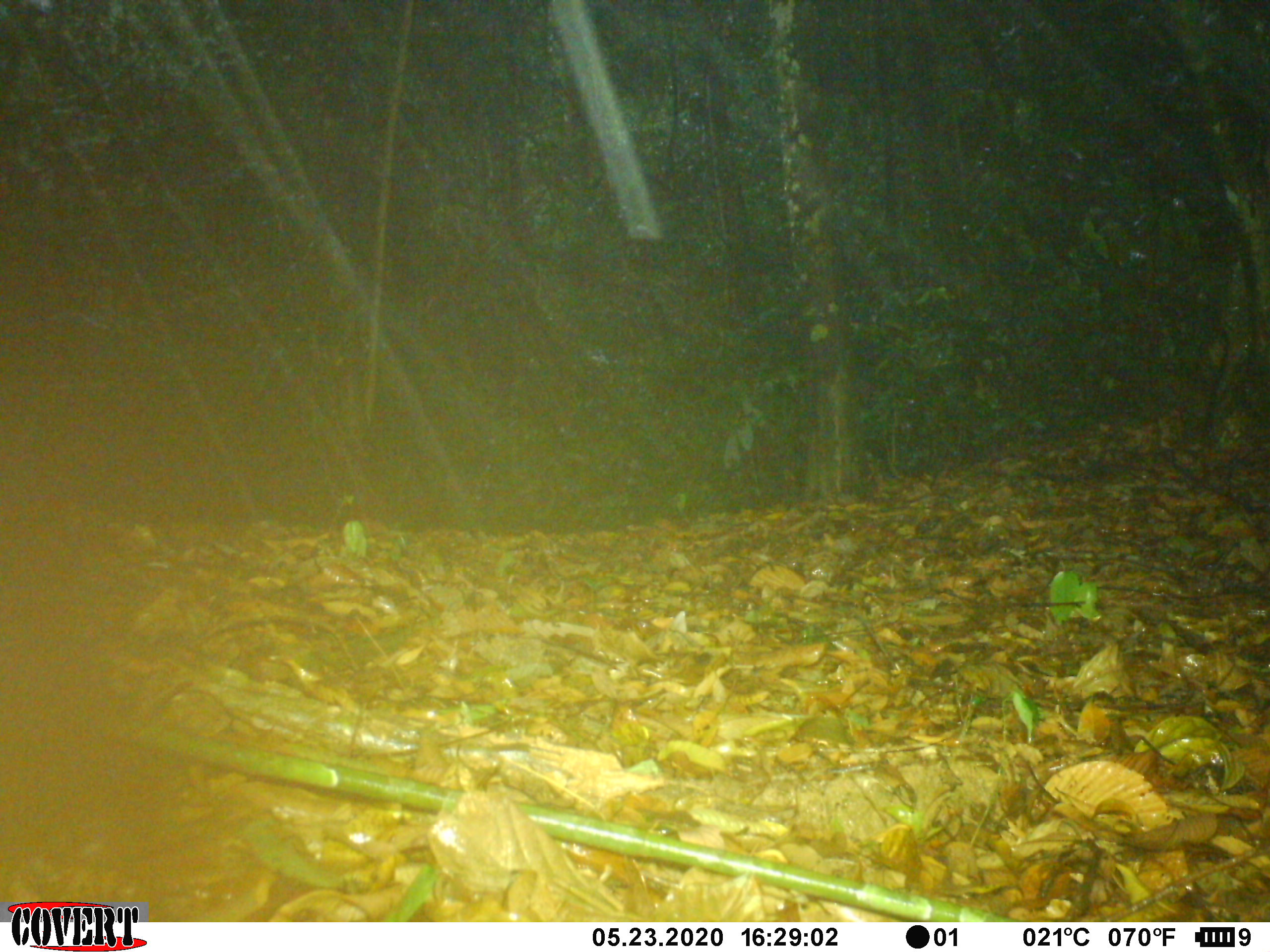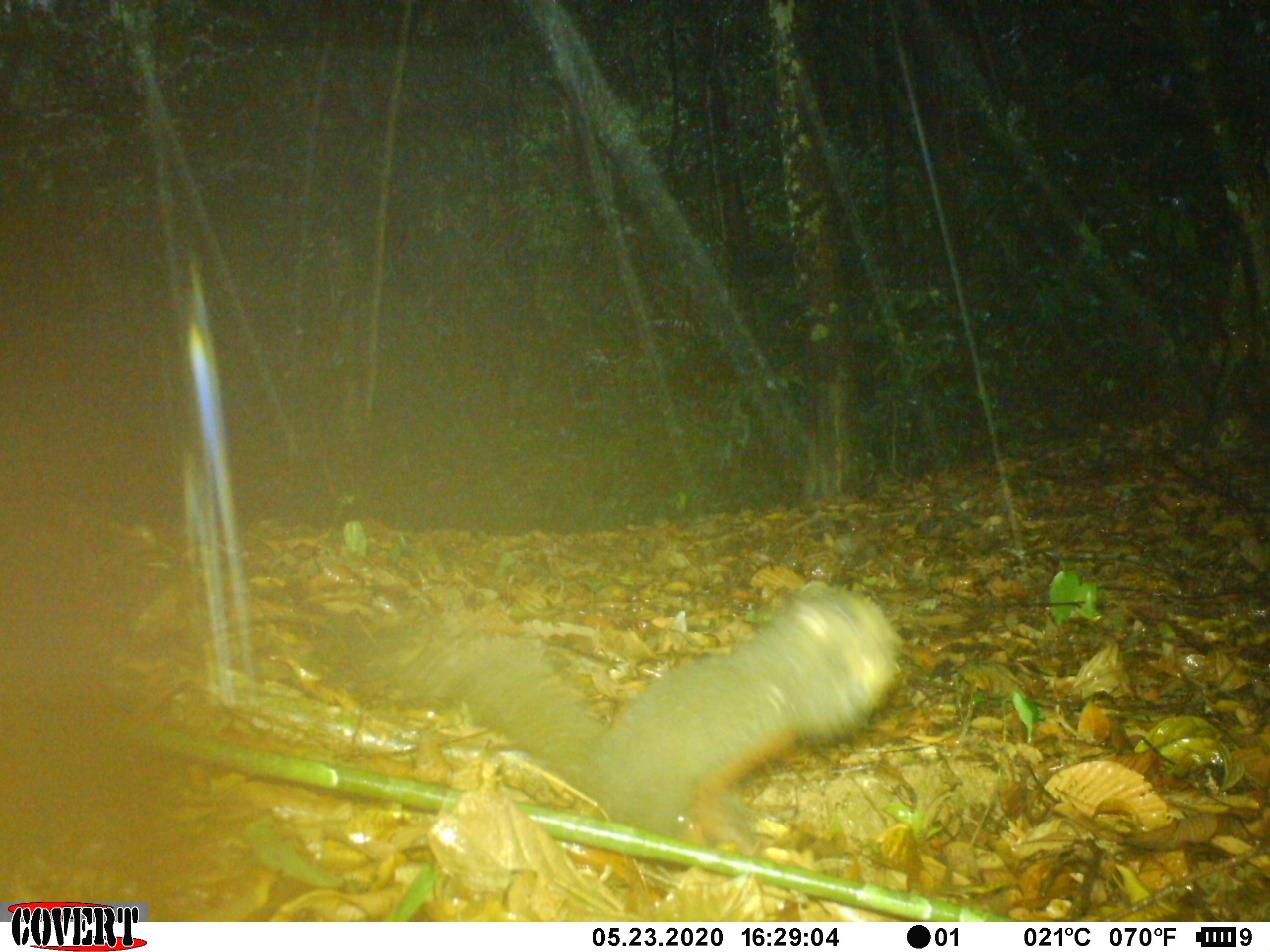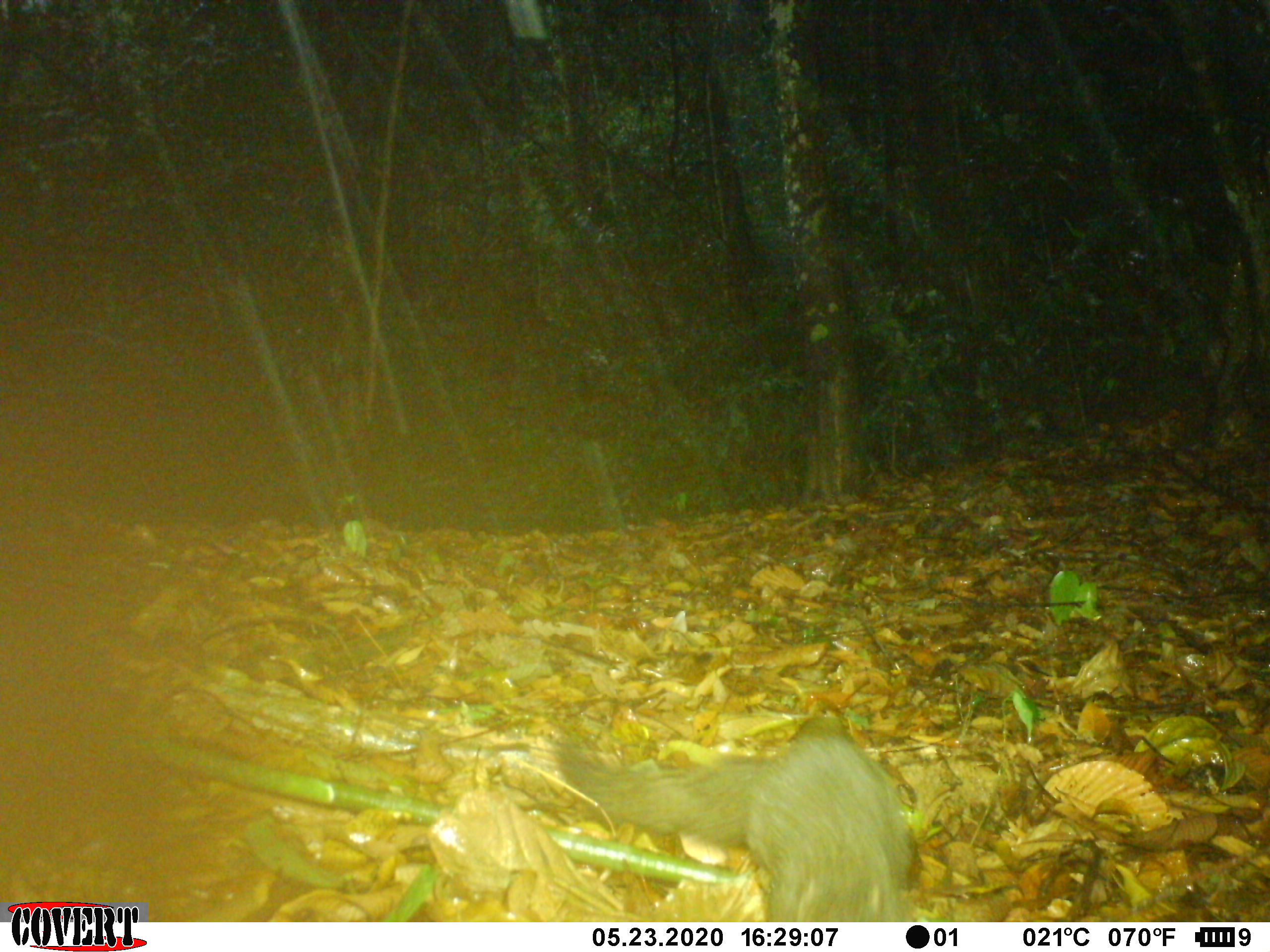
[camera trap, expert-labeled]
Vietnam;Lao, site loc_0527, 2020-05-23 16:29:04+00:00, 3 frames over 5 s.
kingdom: Animalia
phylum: Chordata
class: Mammalia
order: Rodentia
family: Sciuridae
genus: Callosciurus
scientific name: Callosciurus erythraeus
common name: pallas's squirrel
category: pallass squirrel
Pallass squirrel (pallas's squirrel) (Callosciurus erythraeus). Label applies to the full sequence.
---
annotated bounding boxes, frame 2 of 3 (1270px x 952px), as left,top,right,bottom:
pallass squirrel: 304,576,907,860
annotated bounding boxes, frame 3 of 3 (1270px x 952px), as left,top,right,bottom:
pallass squirrel: 555,713,921,921